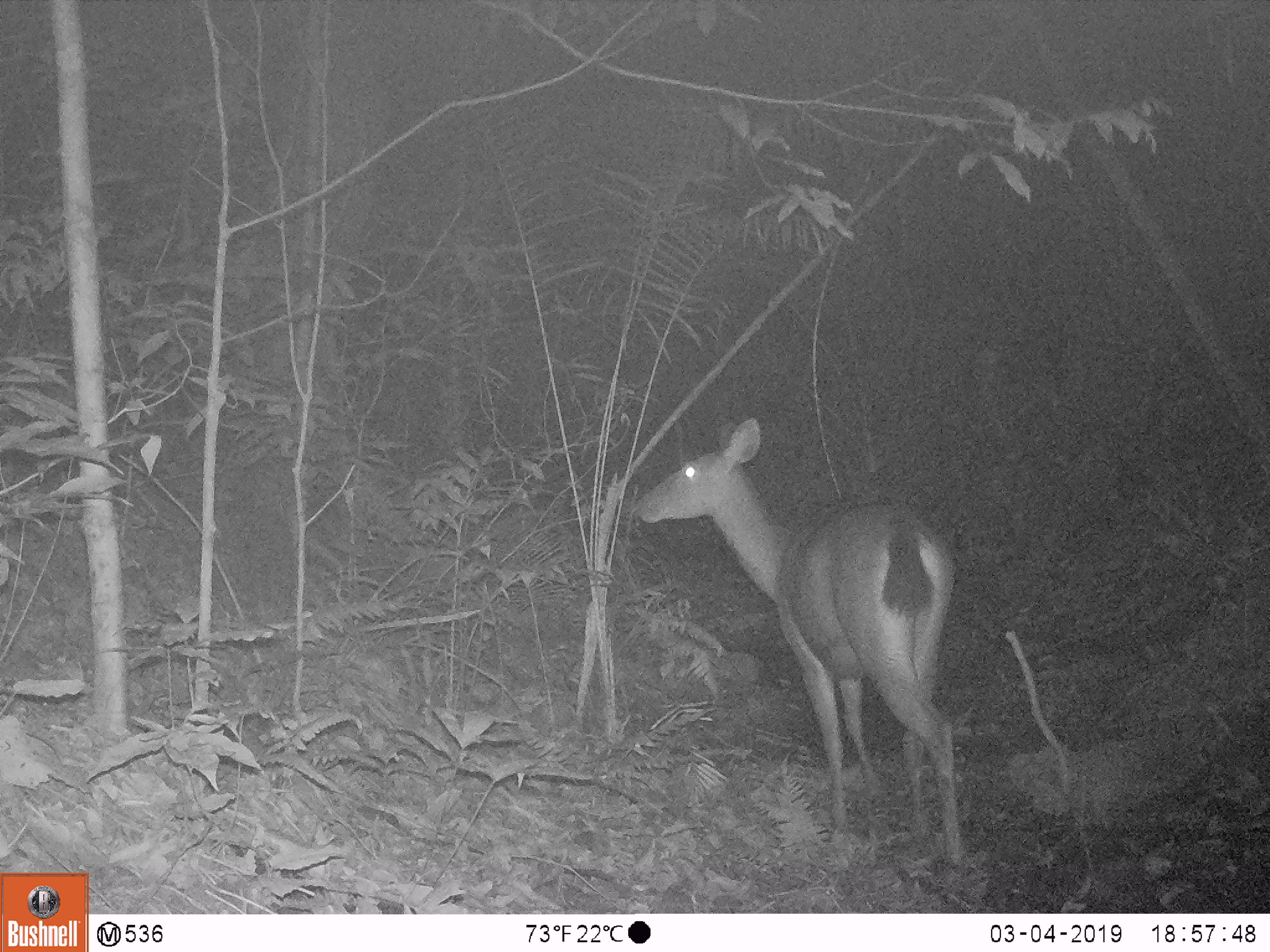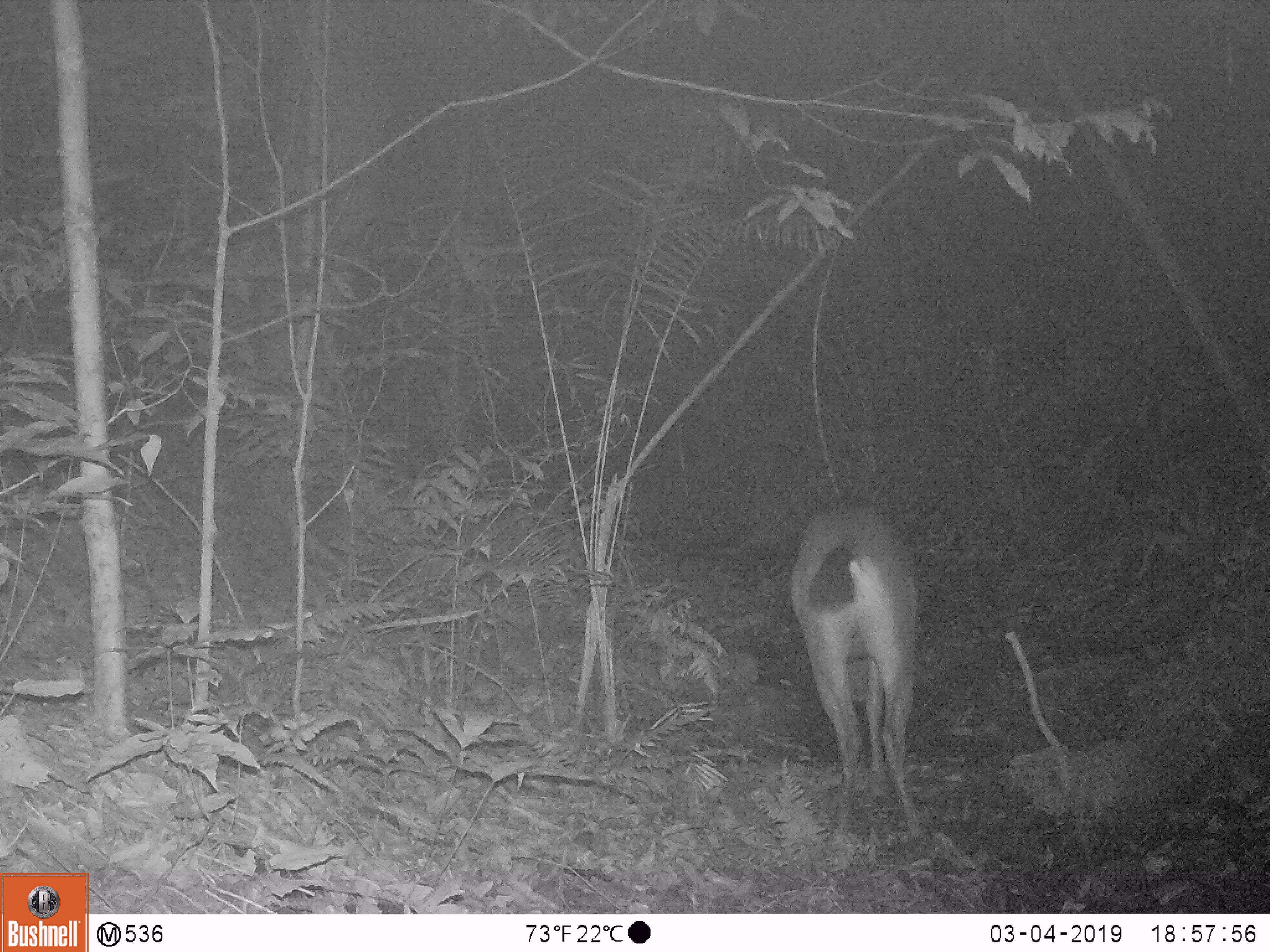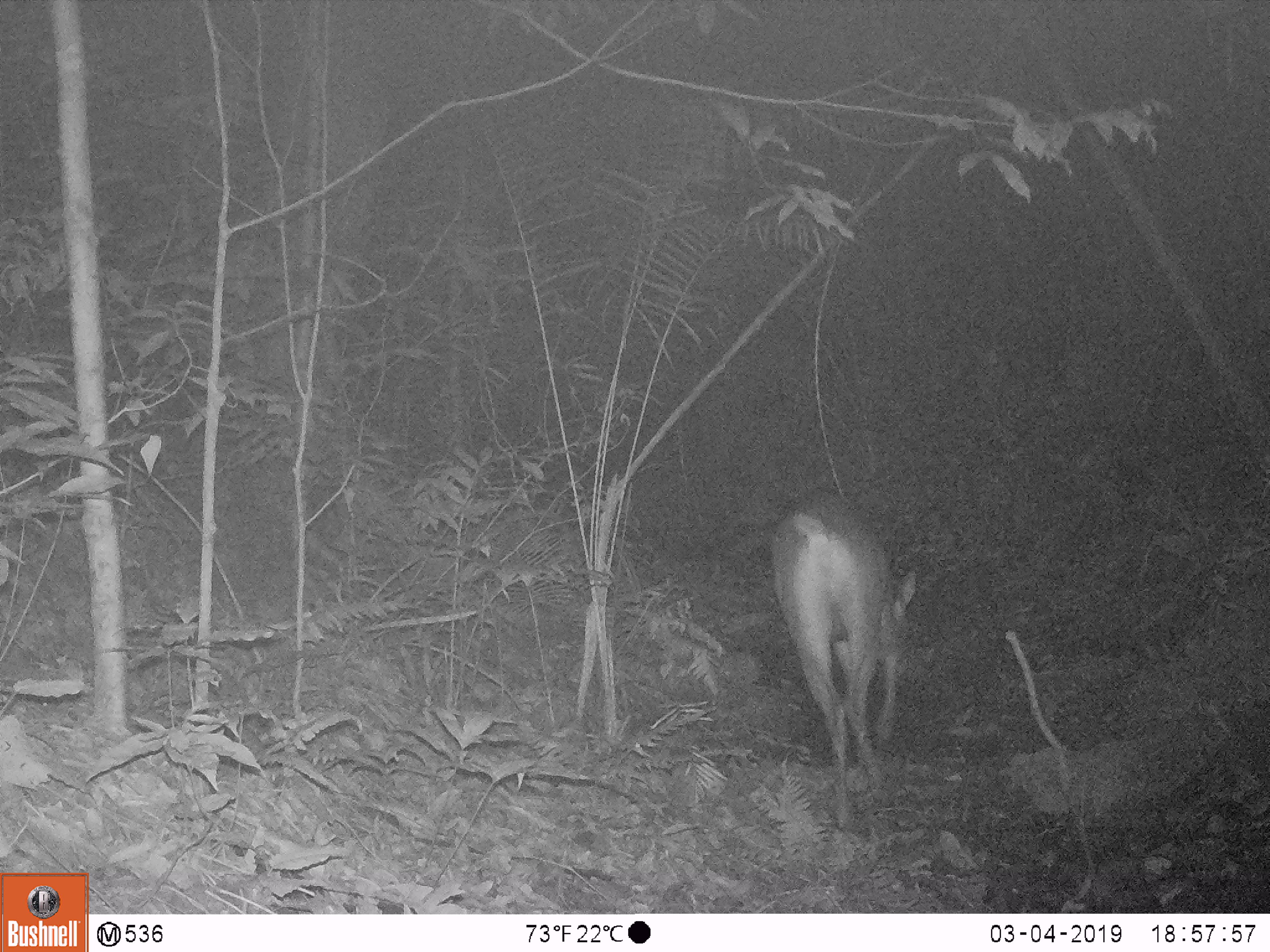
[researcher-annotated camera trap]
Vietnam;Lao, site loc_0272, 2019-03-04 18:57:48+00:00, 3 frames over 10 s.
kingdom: Animalia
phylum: Chordata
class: Mammalia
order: Artiodactyla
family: Cervidae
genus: Rusa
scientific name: Rusa unicolor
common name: sambar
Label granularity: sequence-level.